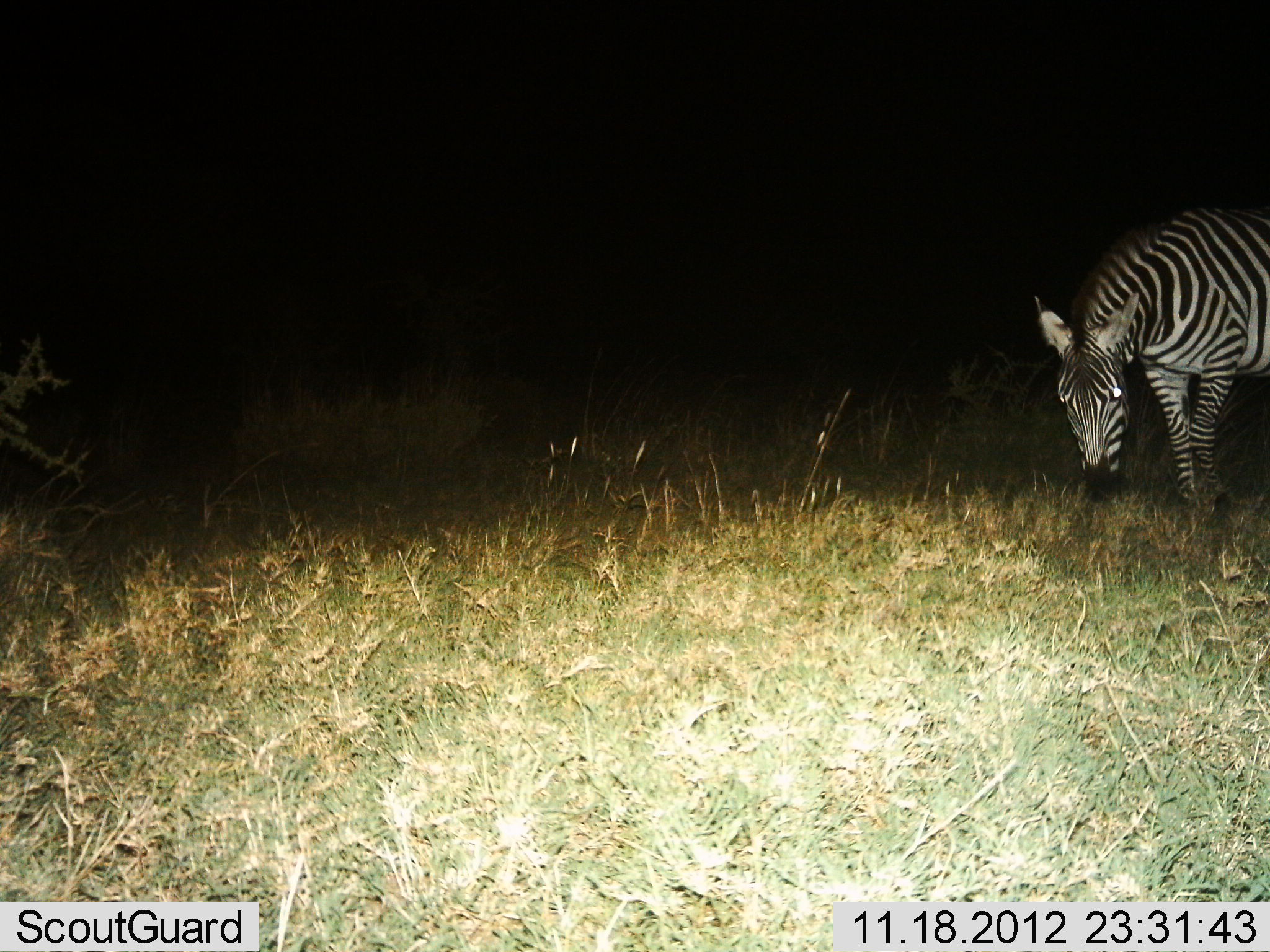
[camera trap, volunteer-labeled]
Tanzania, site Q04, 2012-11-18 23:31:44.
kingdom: Animalia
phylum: Chordata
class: Mammalia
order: Perissodactyla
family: Equidae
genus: Equus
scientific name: Equus quagga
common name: plains zebra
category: zebra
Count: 1.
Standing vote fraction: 20%.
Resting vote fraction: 0%.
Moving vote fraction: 20%.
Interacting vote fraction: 0%.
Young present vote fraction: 0%.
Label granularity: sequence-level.